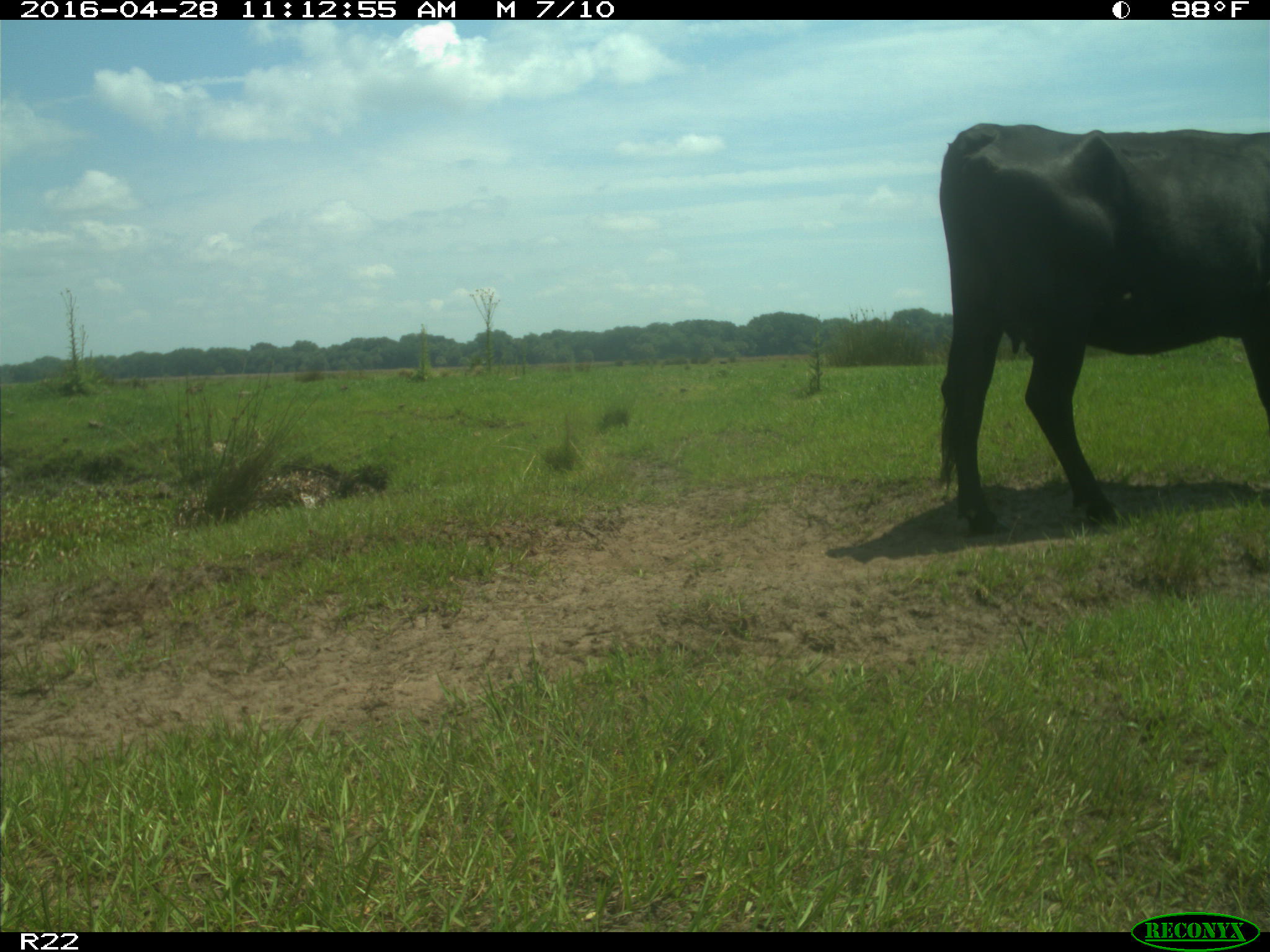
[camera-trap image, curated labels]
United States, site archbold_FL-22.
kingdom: Animalia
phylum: Chordata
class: Mammalia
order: Artiodactyla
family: Bovidae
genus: Bos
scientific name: Bos taurus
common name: domestic cow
Bos taurus (domestic cow).